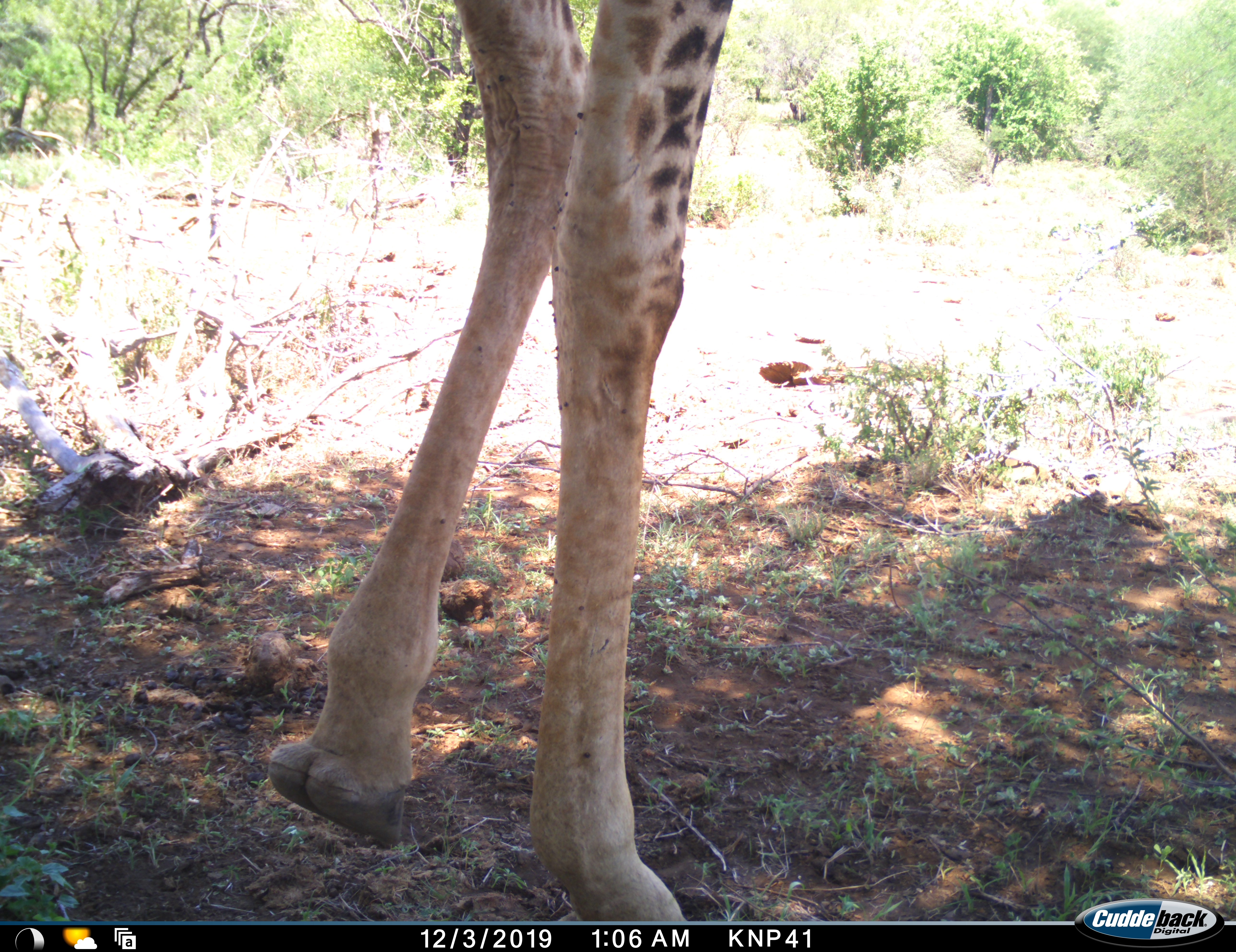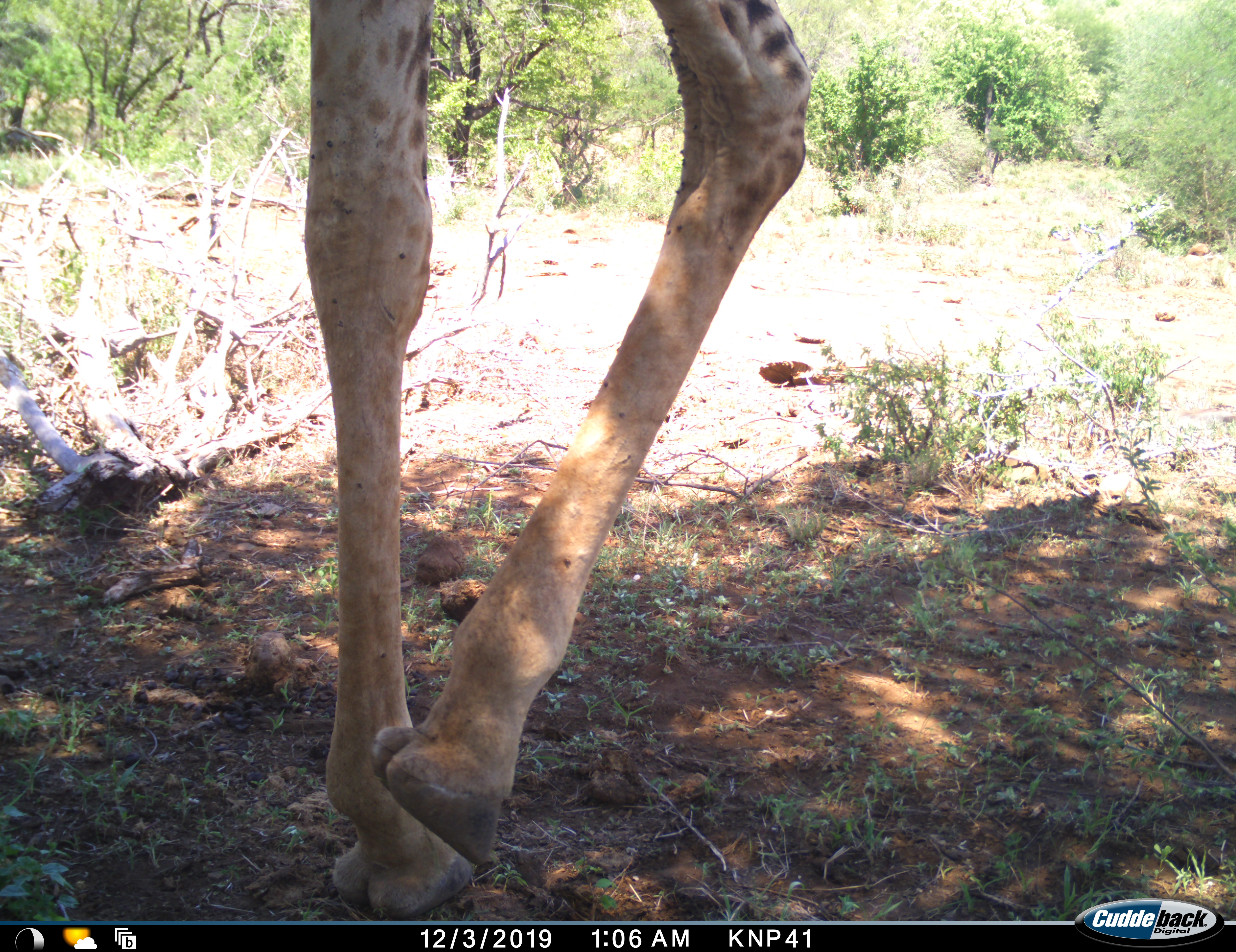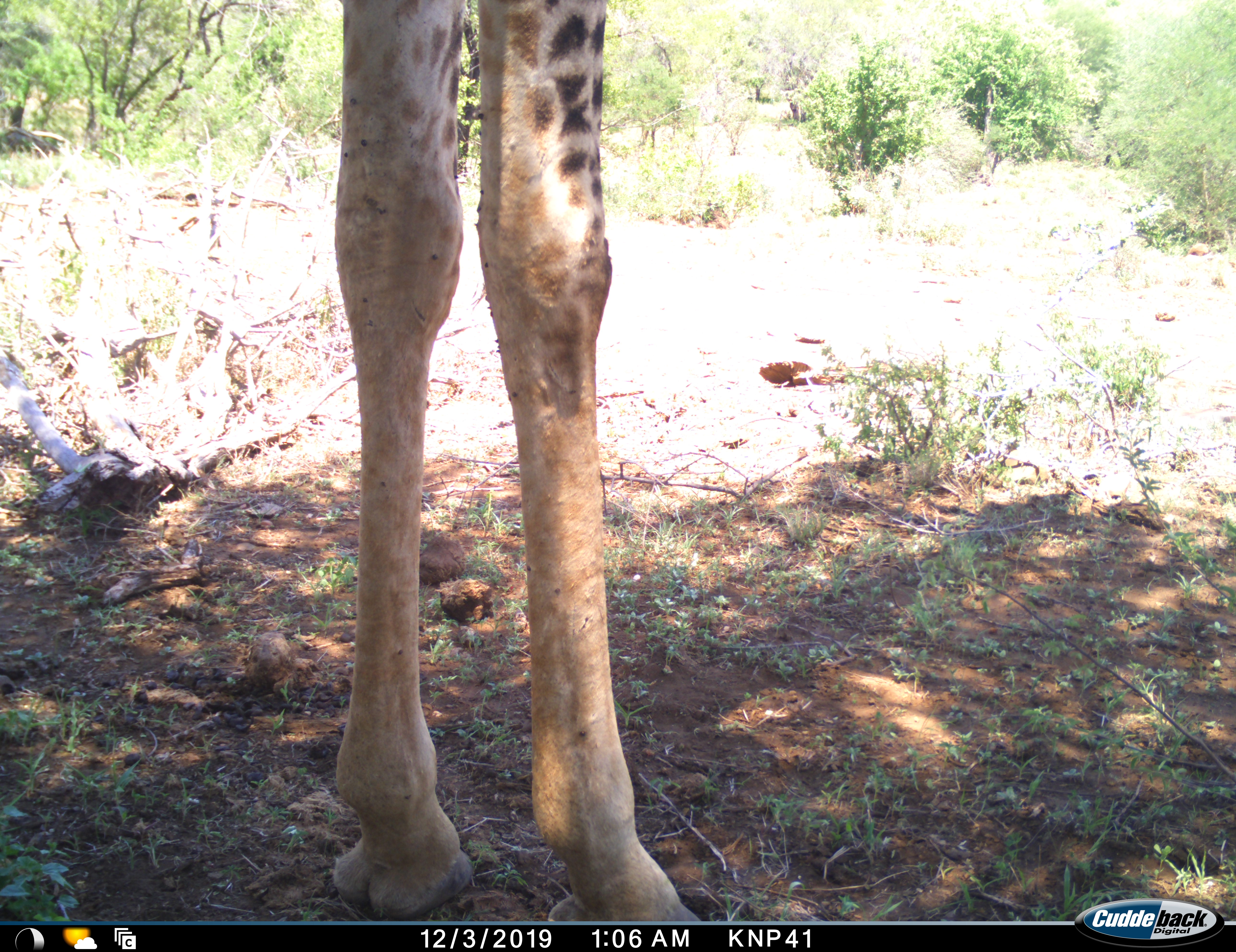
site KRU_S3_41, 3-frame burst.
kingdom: Animalia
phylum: Chordata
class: Mammalia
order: Artiodactyla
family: Giraffidae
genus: Giraffa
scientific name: Giraffa camelopardalis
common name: giraffe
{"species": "giraffe (Giraffa camelopardalis)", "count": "1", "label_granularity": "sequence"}